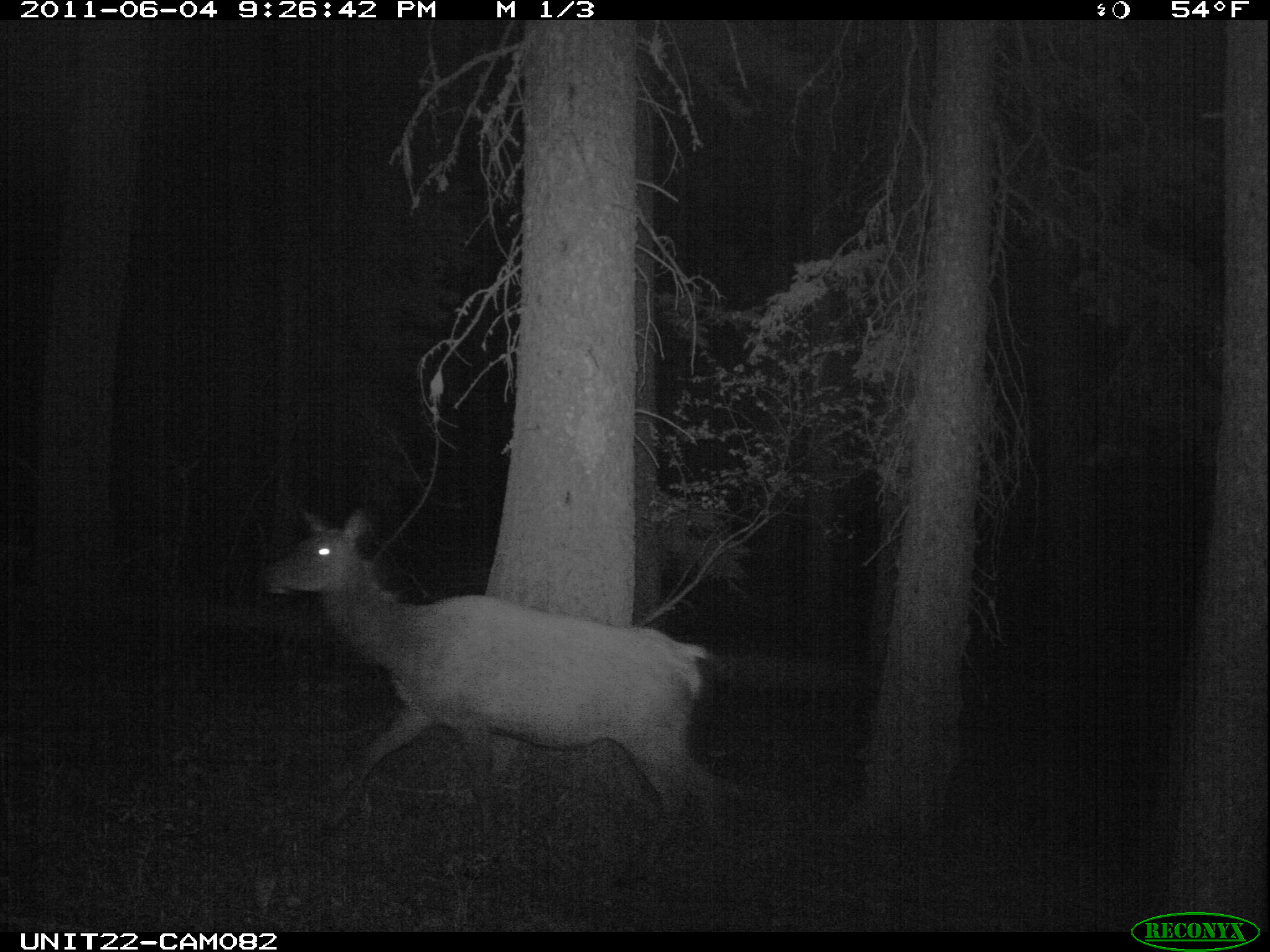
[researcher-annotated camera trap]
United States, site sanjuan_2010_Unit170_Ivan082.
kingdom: Animalia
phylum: Chordata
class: Mammalia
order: Artiodactyla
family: Cervidae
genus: Cervus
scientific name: Cervus elaphus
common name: red deer